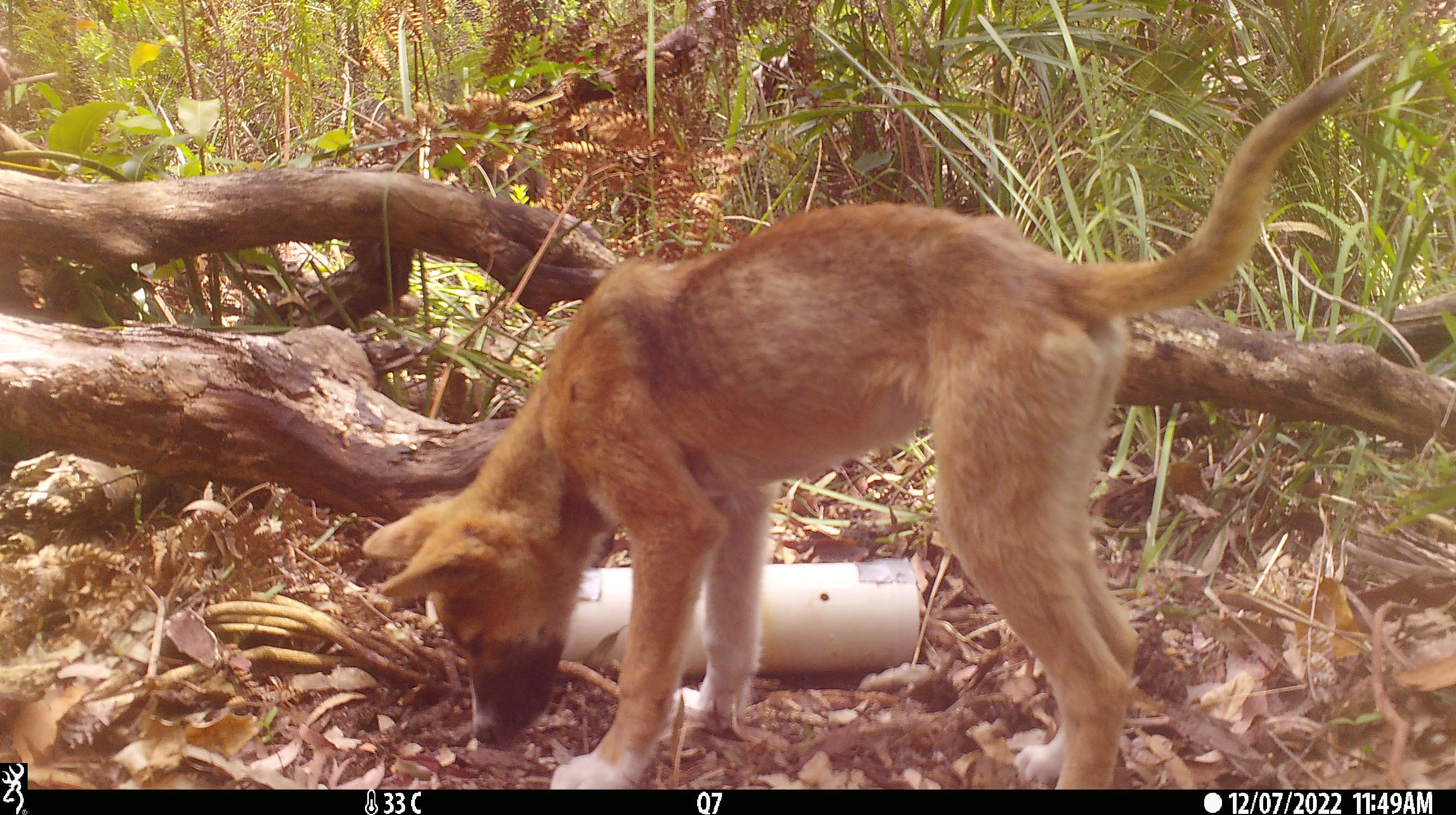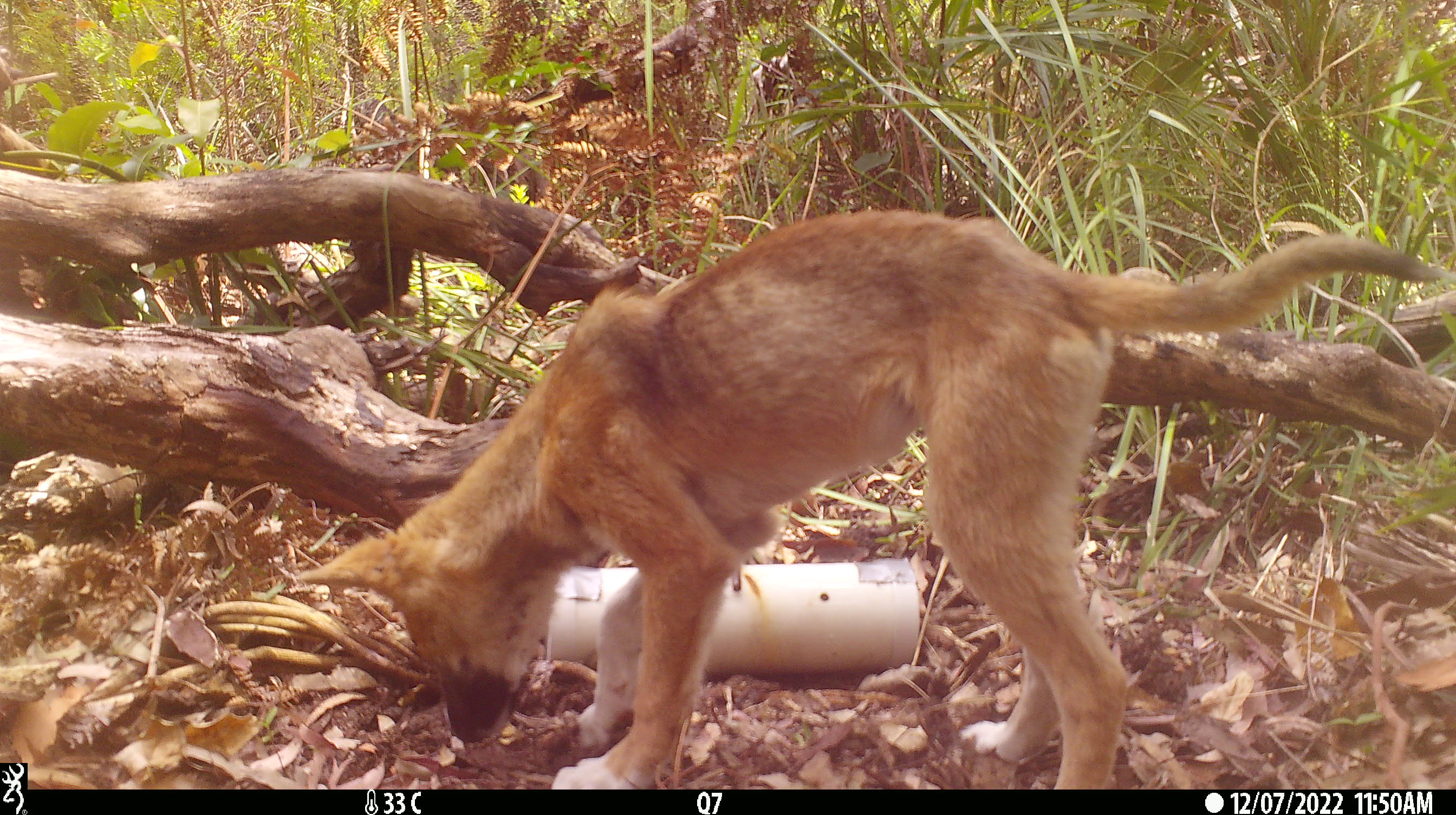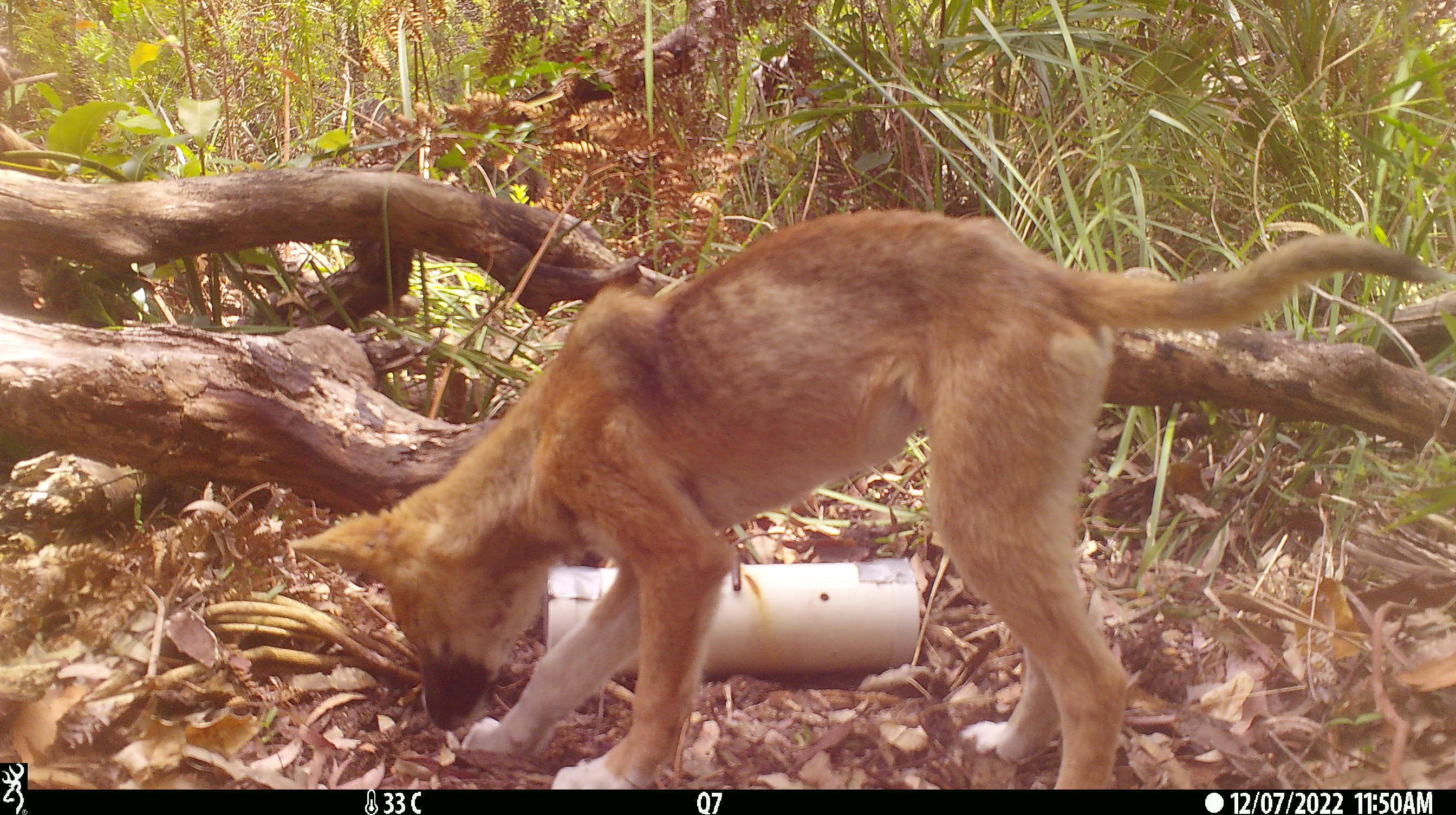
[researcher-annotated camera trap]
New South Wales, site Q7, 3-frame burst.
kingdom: Animalia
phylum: Chordata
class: Mammalia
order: Carnivora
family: Canidae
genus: Canis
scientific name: Canis familiaris dingo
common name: dingo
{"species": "dingo (Canis familiaris dingo)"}